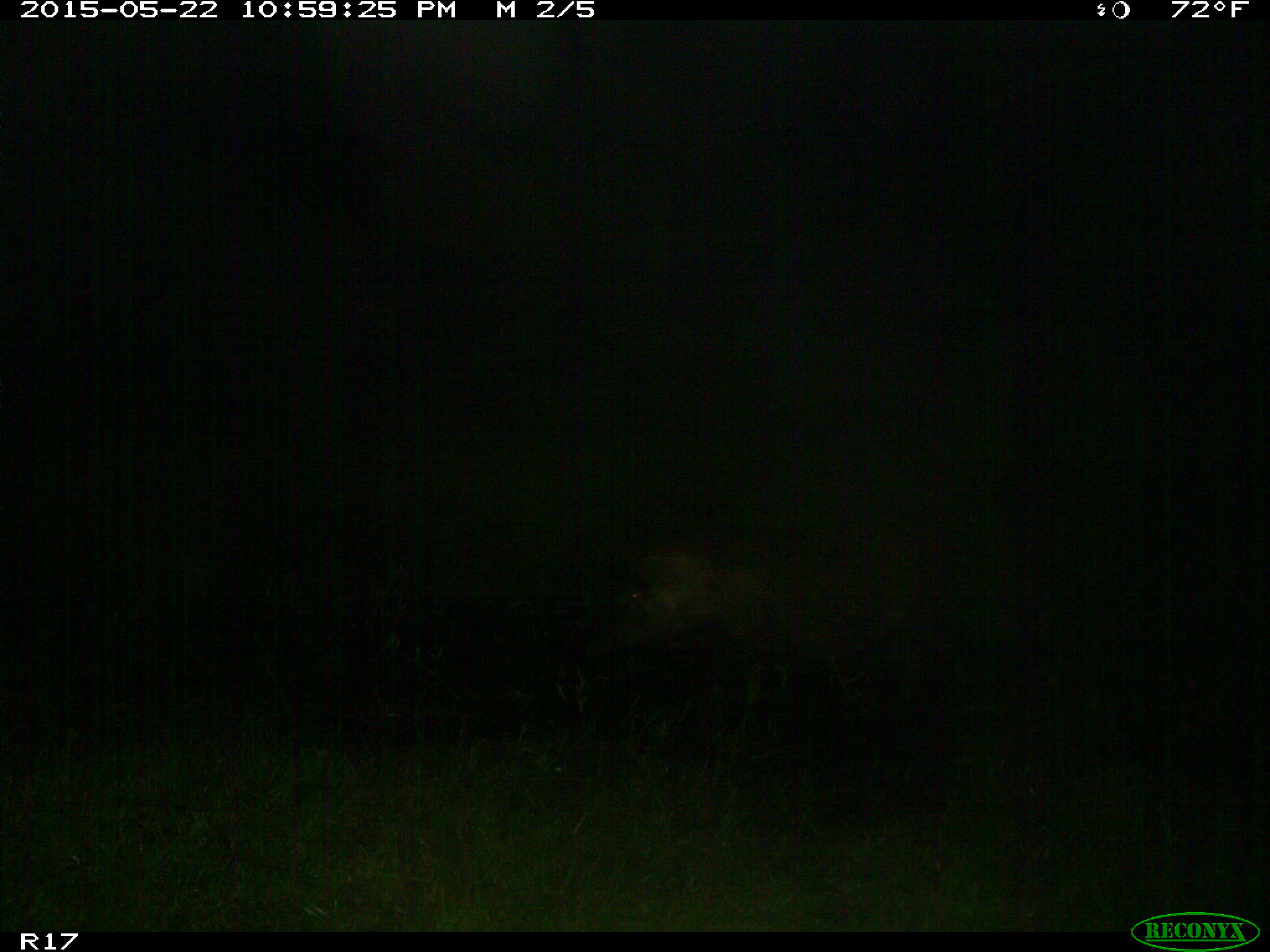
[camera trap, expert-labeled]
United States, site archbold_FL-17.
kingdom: Animalia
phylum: Chordata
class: Mammalia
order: Artiodactyla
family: Suidae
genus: Sus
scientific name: Sus scrofa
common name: wild boar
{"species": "Sus scrofa (wild boar)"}